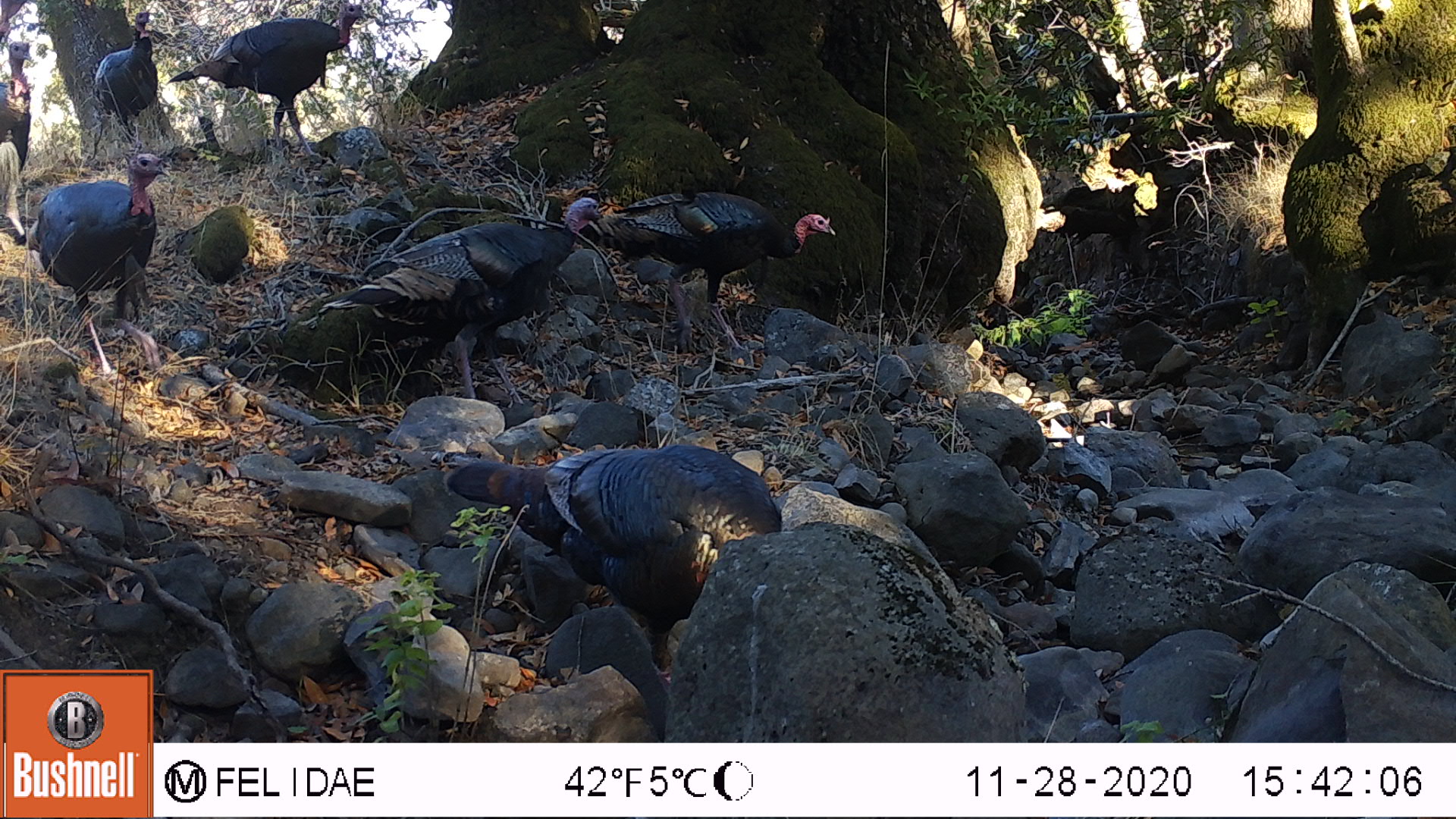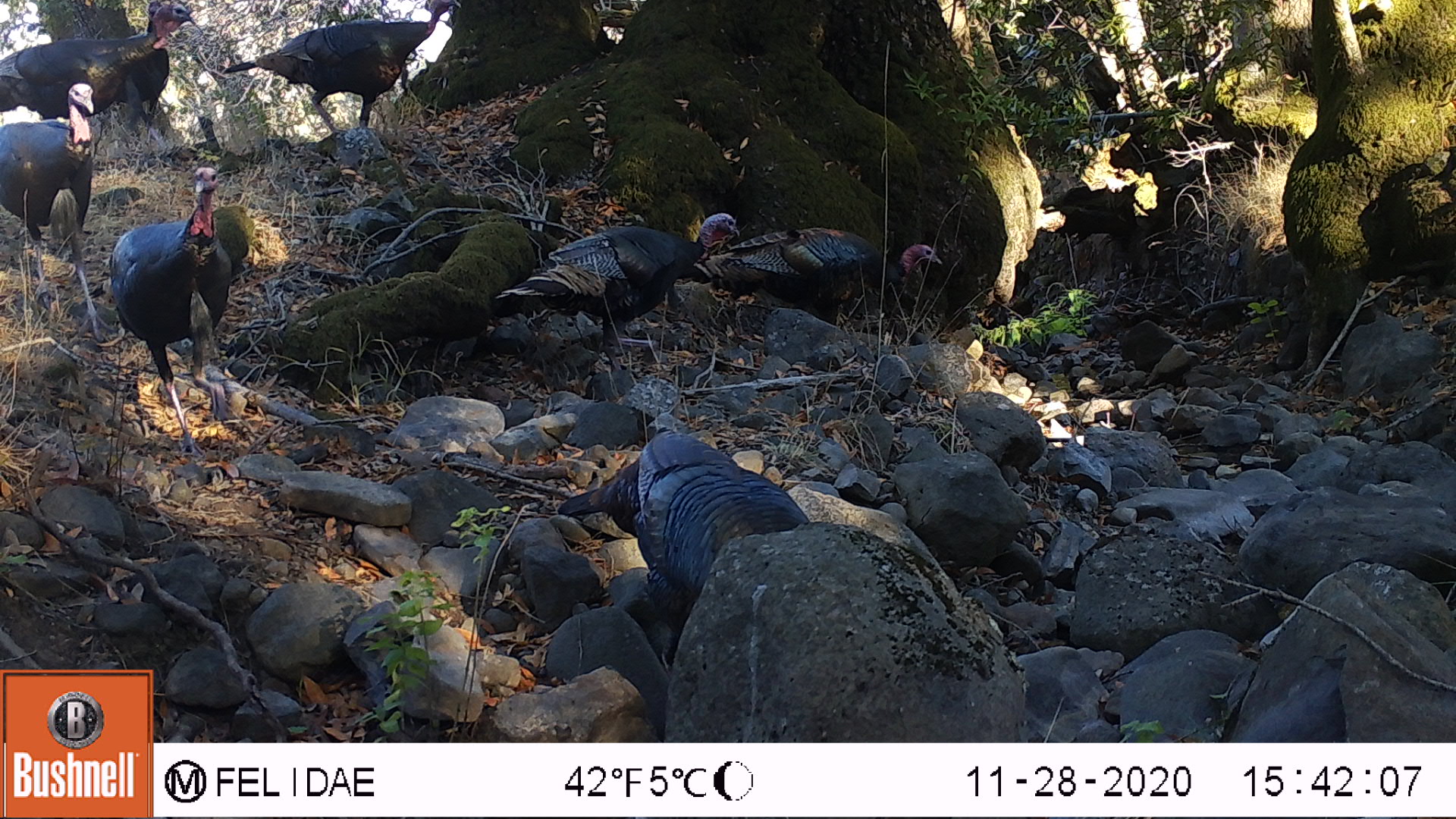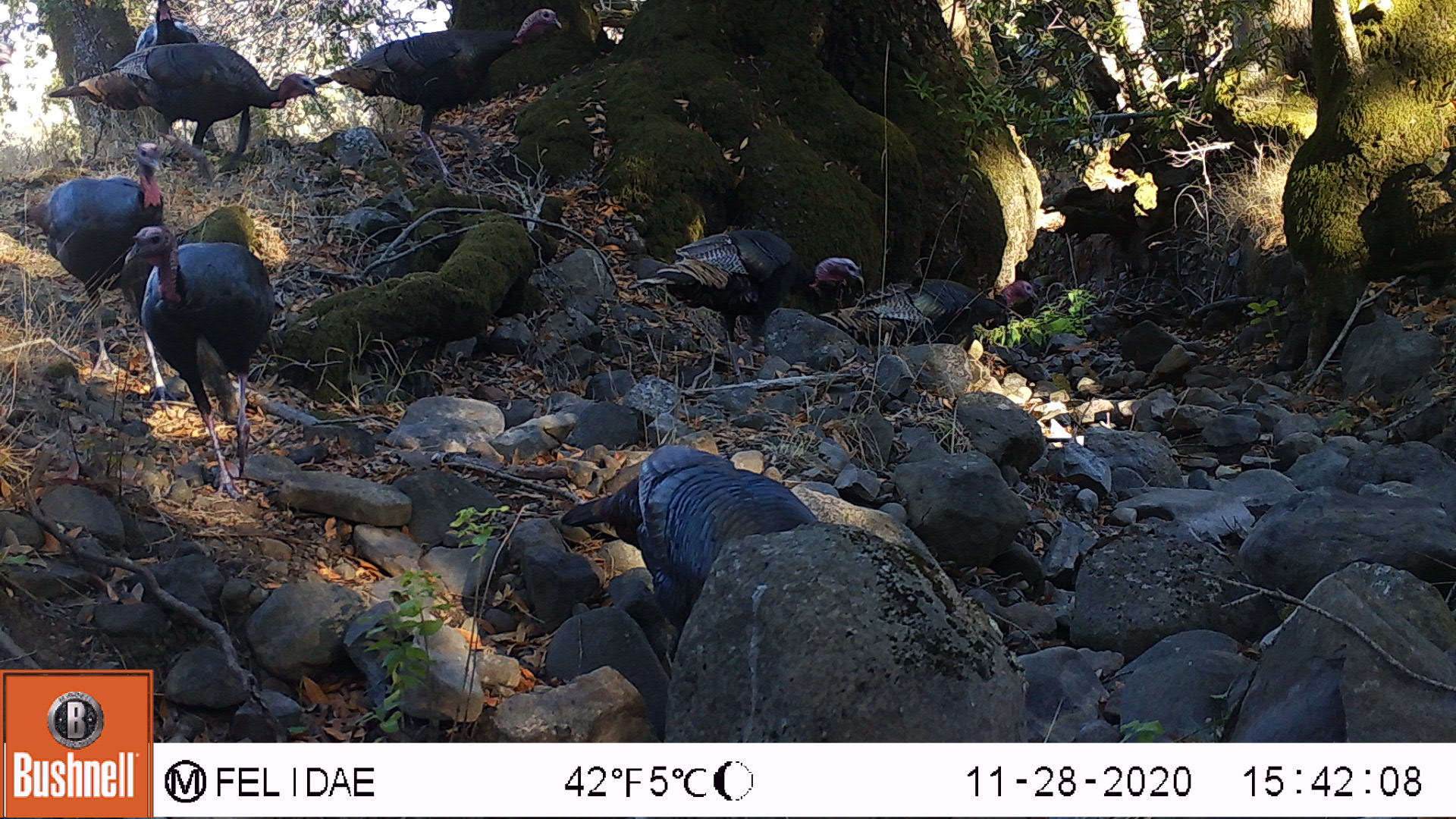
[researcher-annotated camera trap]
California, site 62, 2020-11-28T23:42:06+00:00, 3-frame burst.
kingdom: Animalia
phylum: Chordata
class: Aves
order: Galliformes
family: Phasianidae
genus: Meleagris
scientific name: Meleagris gallopavo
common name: turkey